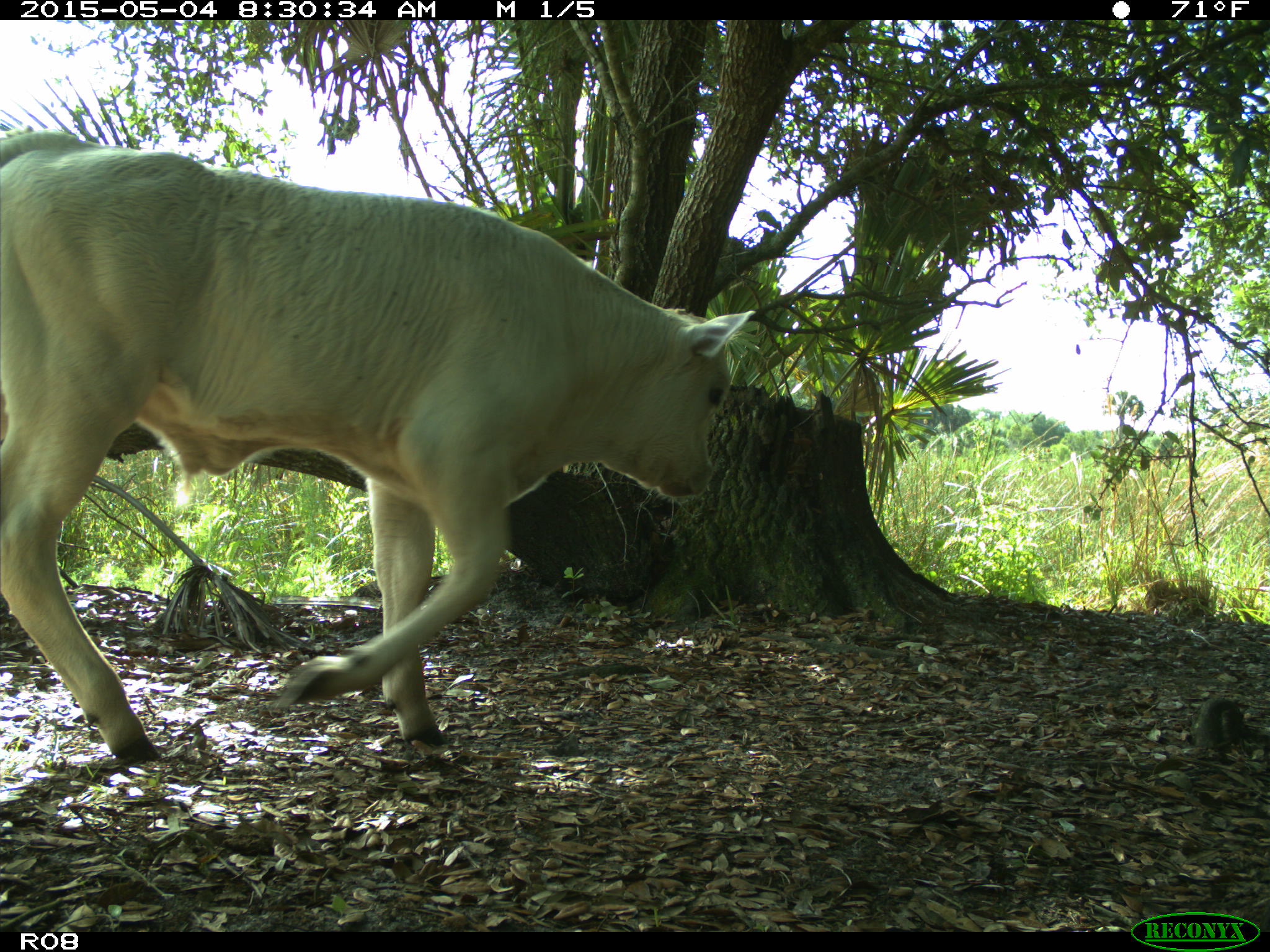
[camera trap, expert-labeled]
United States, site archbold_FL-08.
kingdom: Animalia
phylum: Chordata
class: Mammalia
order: Artiodactyla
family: Bovidae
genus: Bos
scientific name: Bos taurus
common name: domestic cow